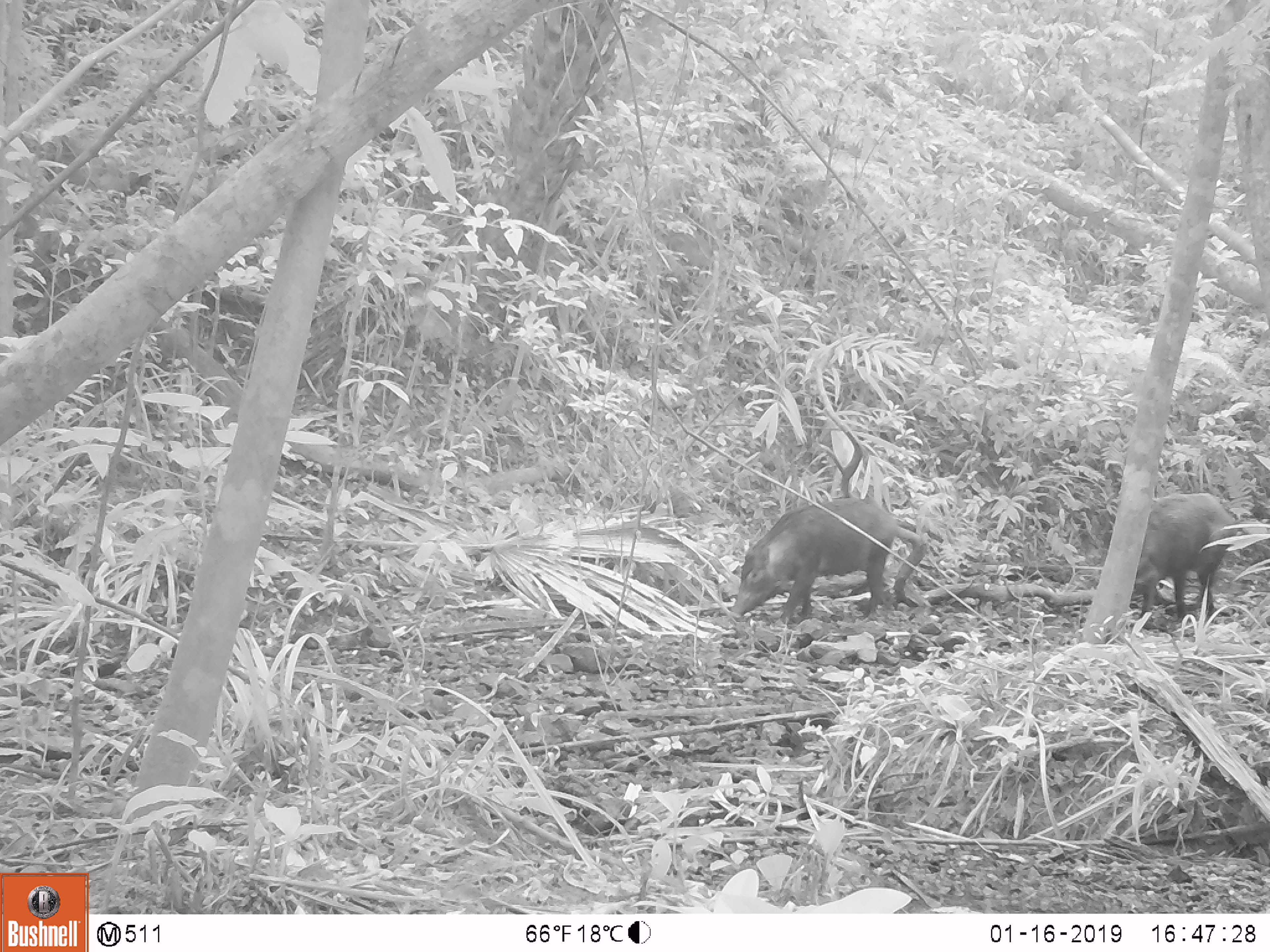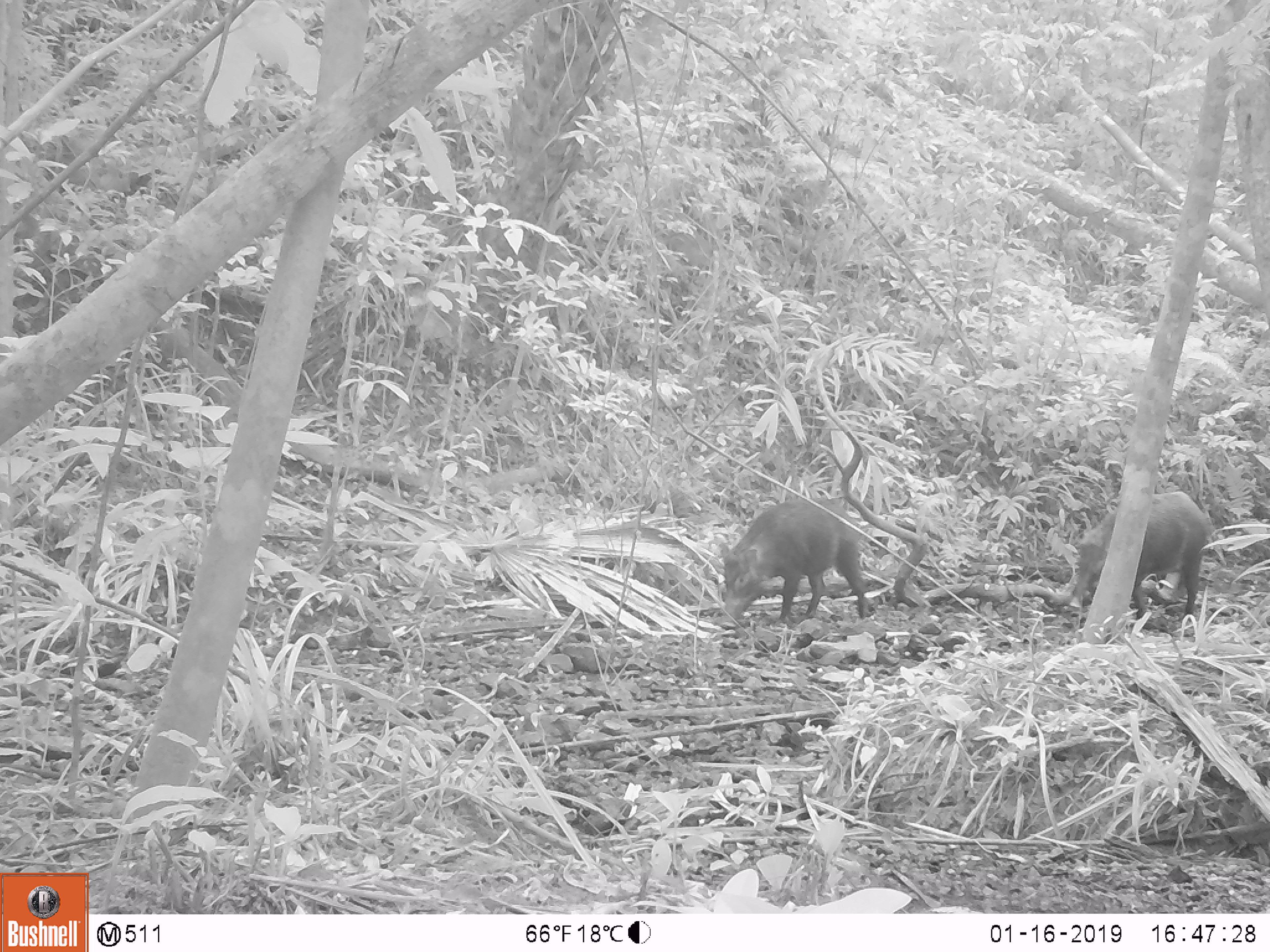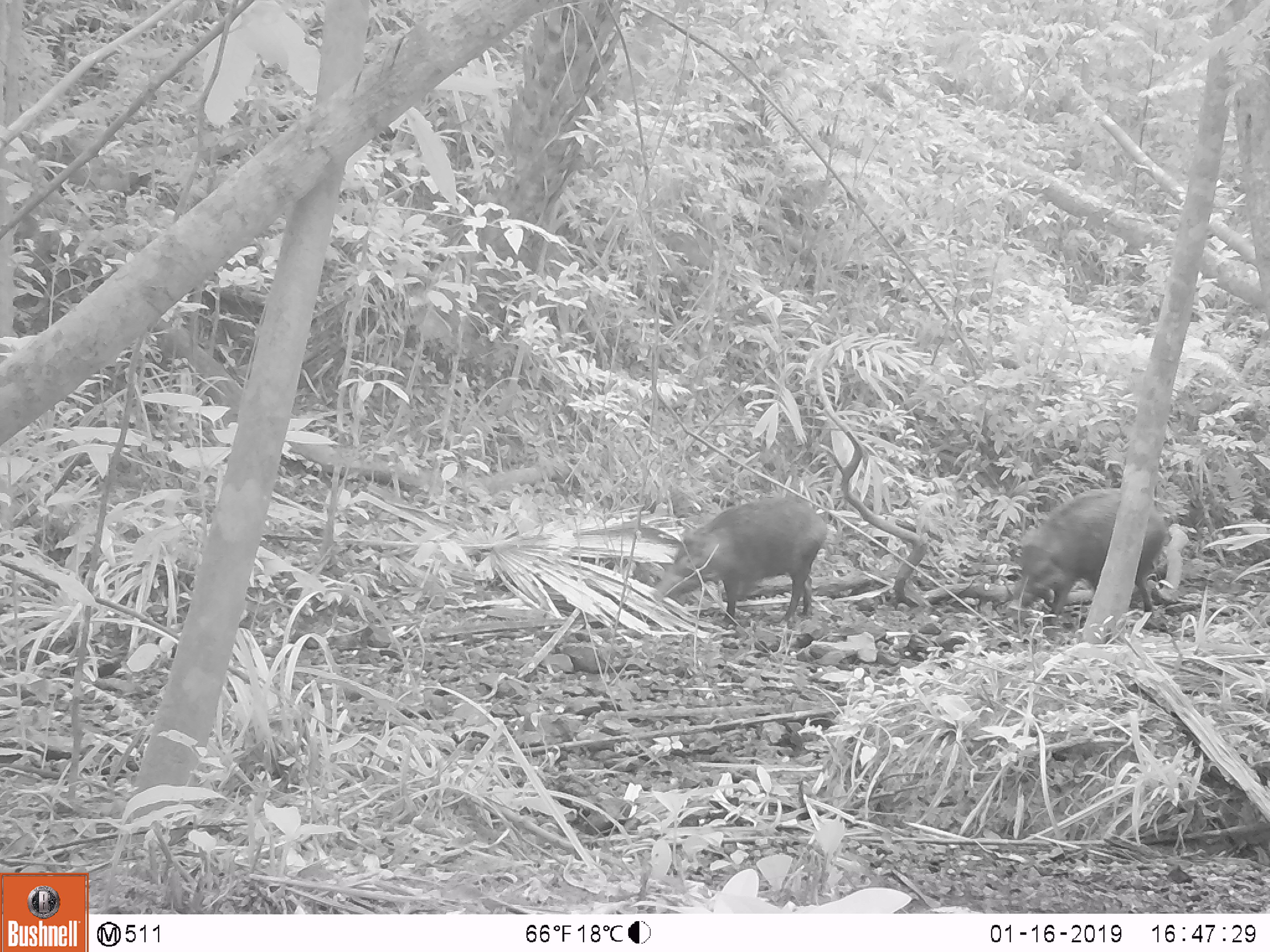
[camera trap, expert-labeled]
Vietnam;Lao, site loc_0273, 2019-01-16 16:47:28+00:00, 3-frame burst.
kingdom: Animalia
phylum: Chordata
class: Mammalia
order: Artiodactyla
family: Suidae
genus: Sus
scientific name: Sus scrofa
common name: eurasian wild pig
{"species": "eurasian wild pig (Sus scrofa)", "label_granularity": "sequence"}